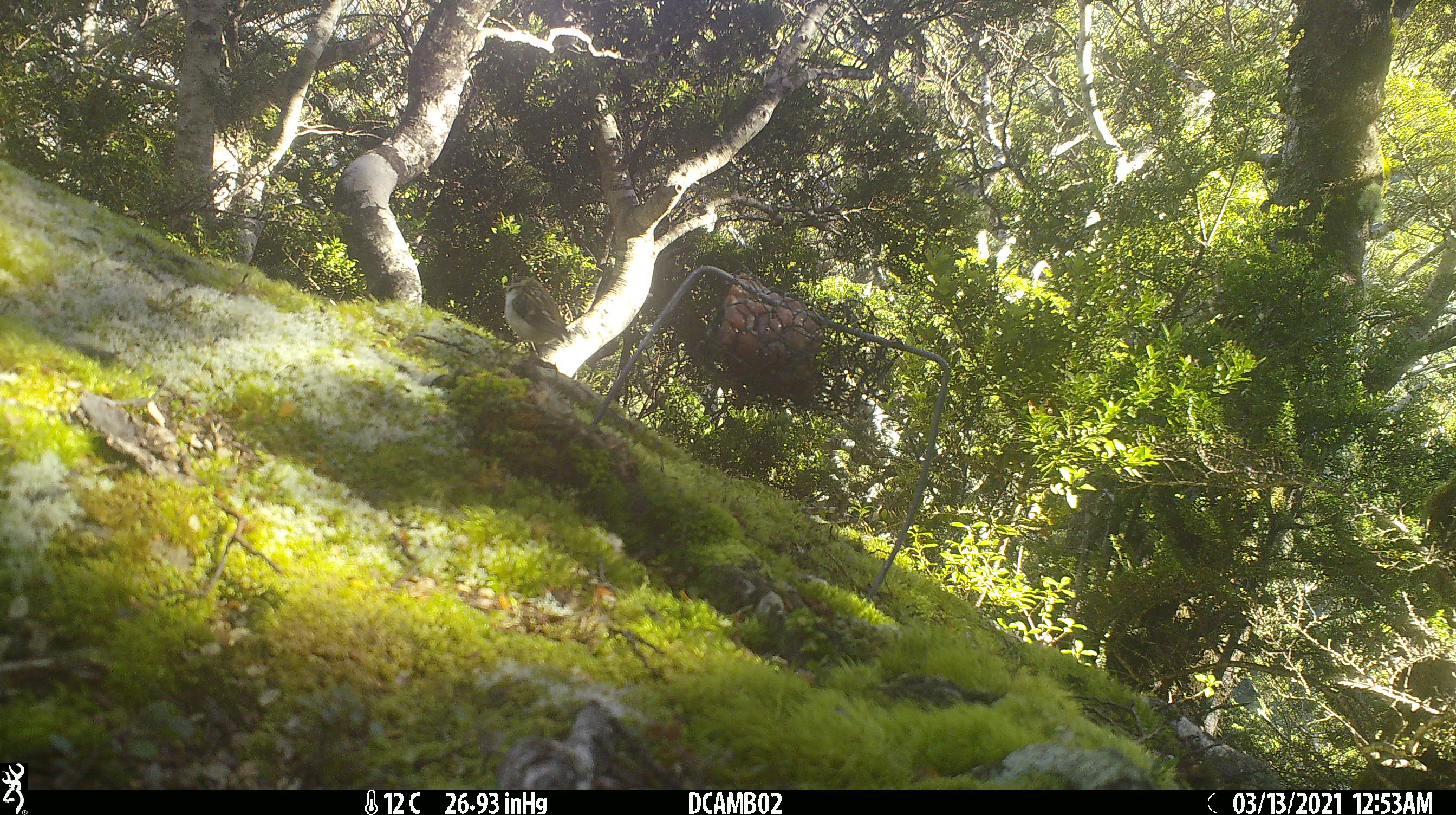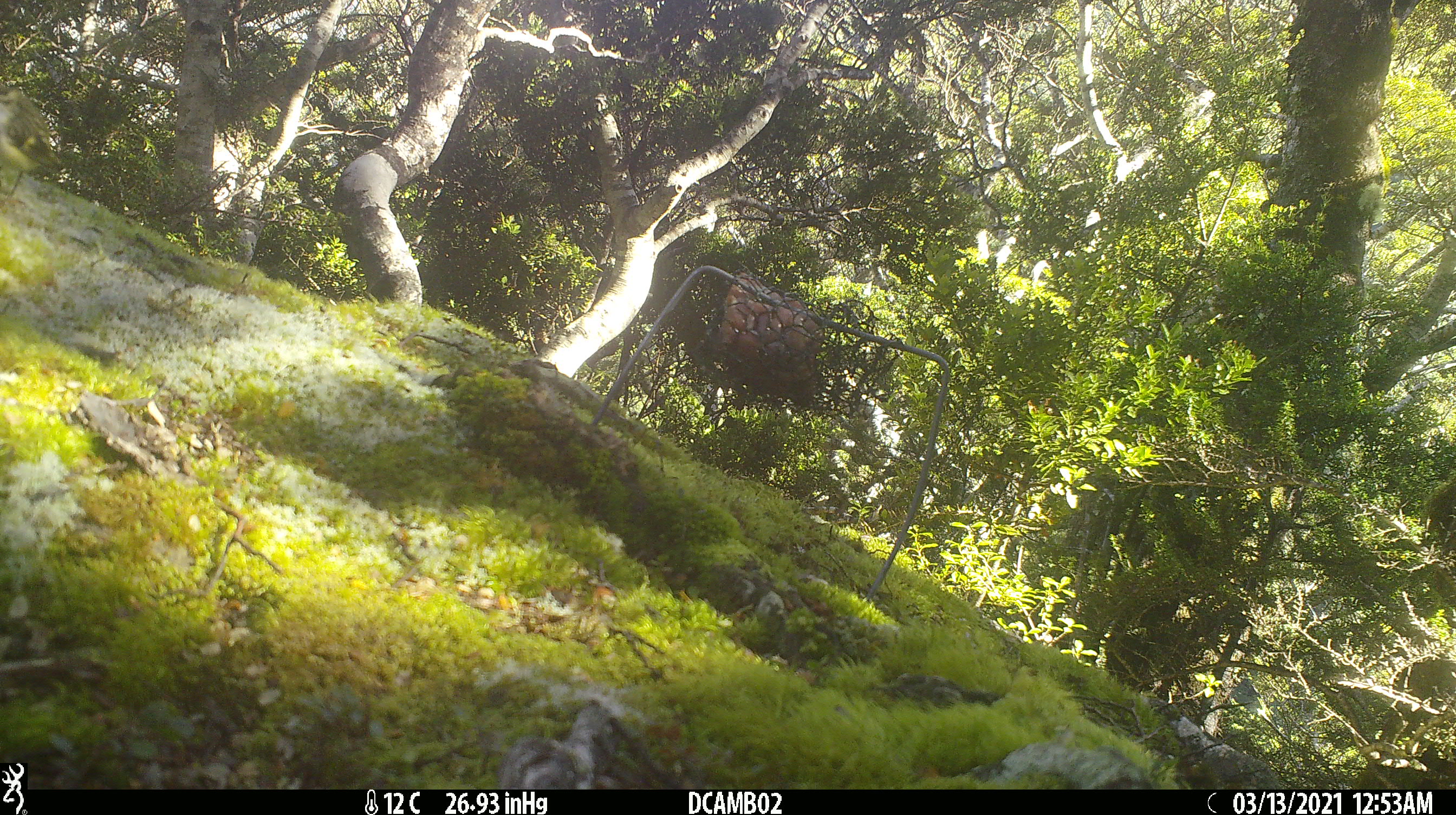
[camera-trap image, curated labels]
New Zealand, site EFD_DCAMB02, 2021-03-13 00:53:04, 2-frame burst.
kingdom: Animalia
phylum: Chordata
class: Aves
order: Passeriformes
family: Acanthisittidae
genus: Acanthisitta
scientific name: Acanthisitta chloris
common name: rifleman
Rifleman (Acanthisitta chloris).